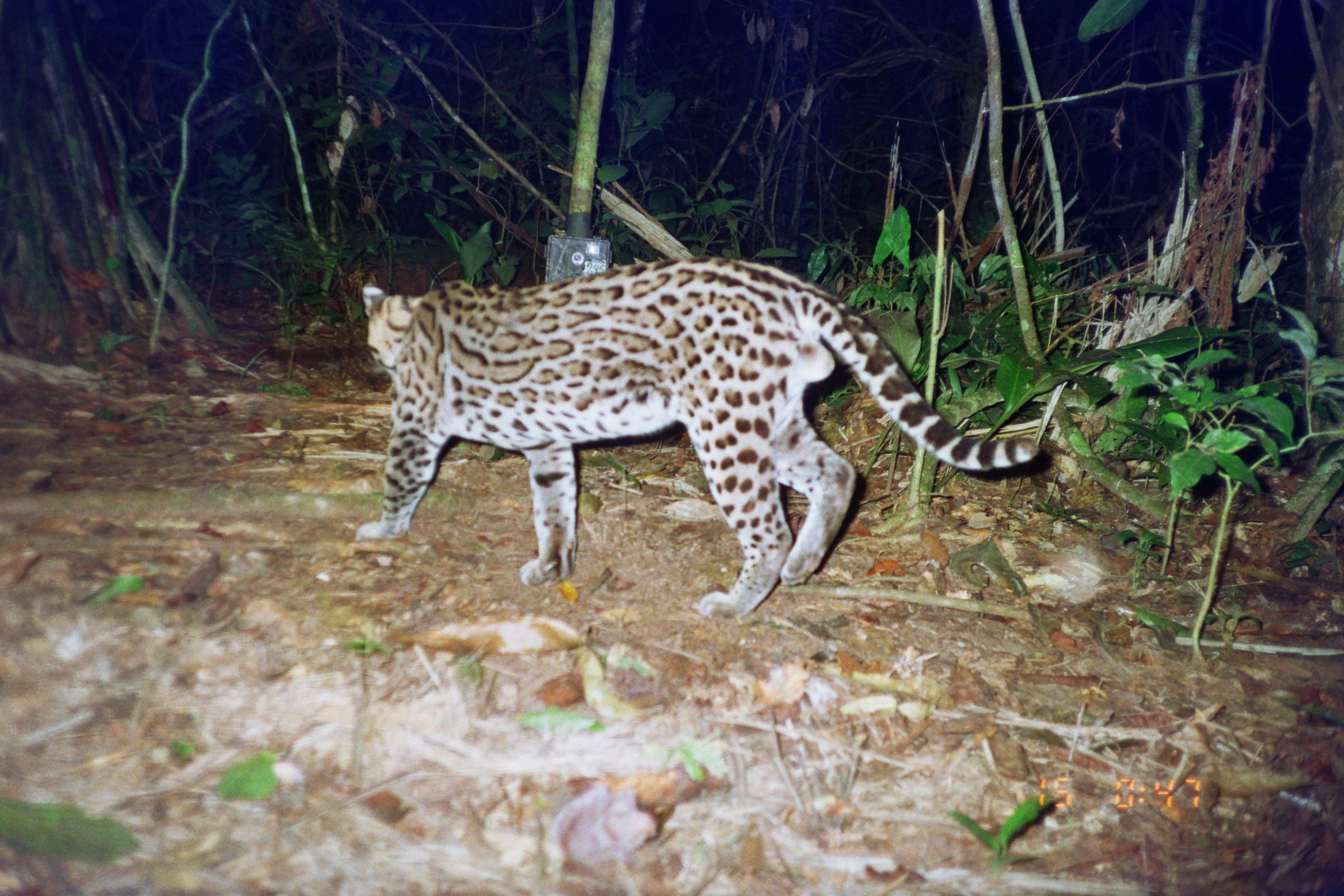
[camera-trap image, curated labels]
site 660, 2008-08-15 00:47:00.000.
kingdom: Animalia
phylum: Chordata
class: Mammalia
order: Carnivora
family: Felidae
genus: Leopardus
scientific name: Leopardus pardalis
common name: ocelot